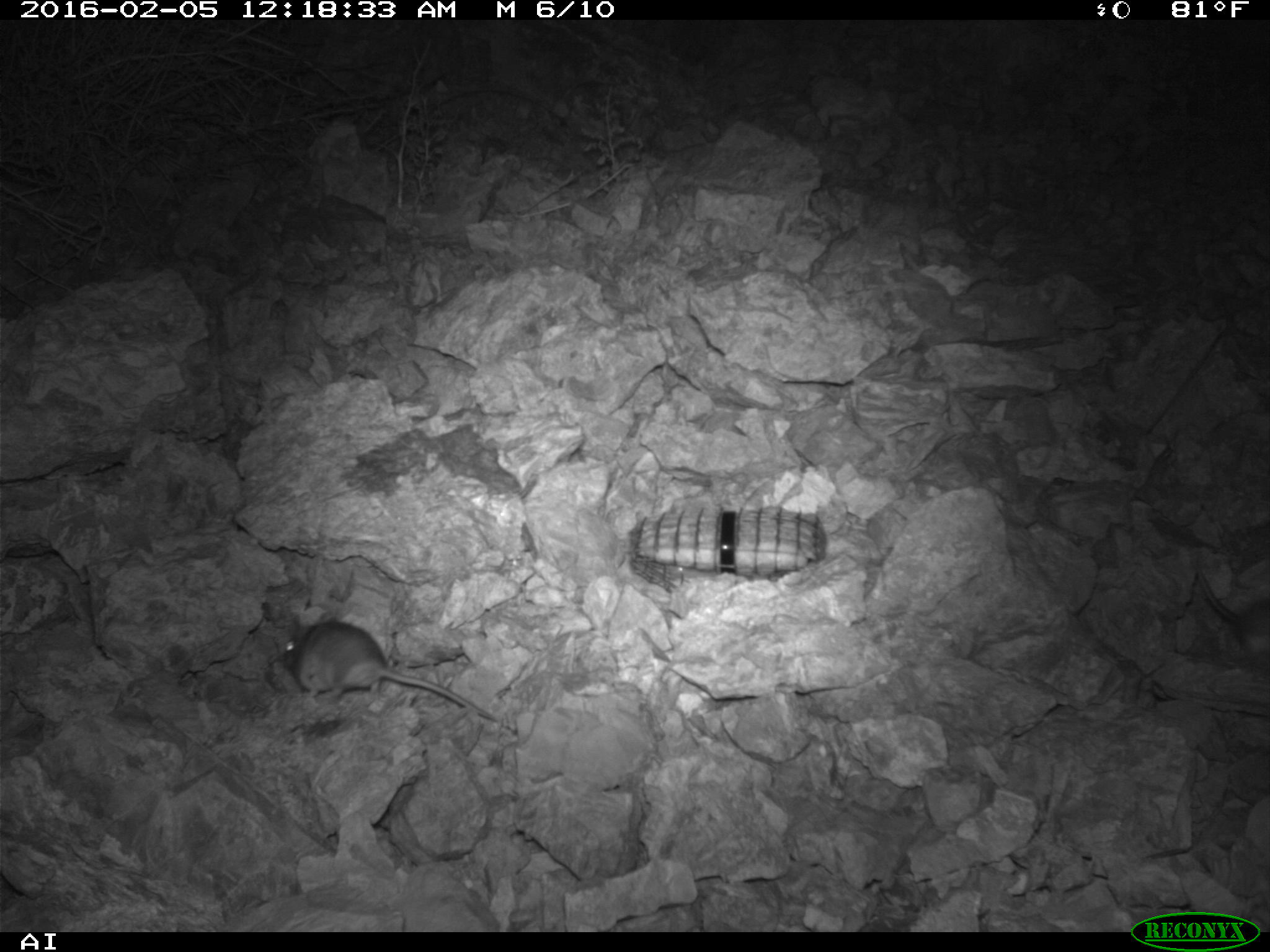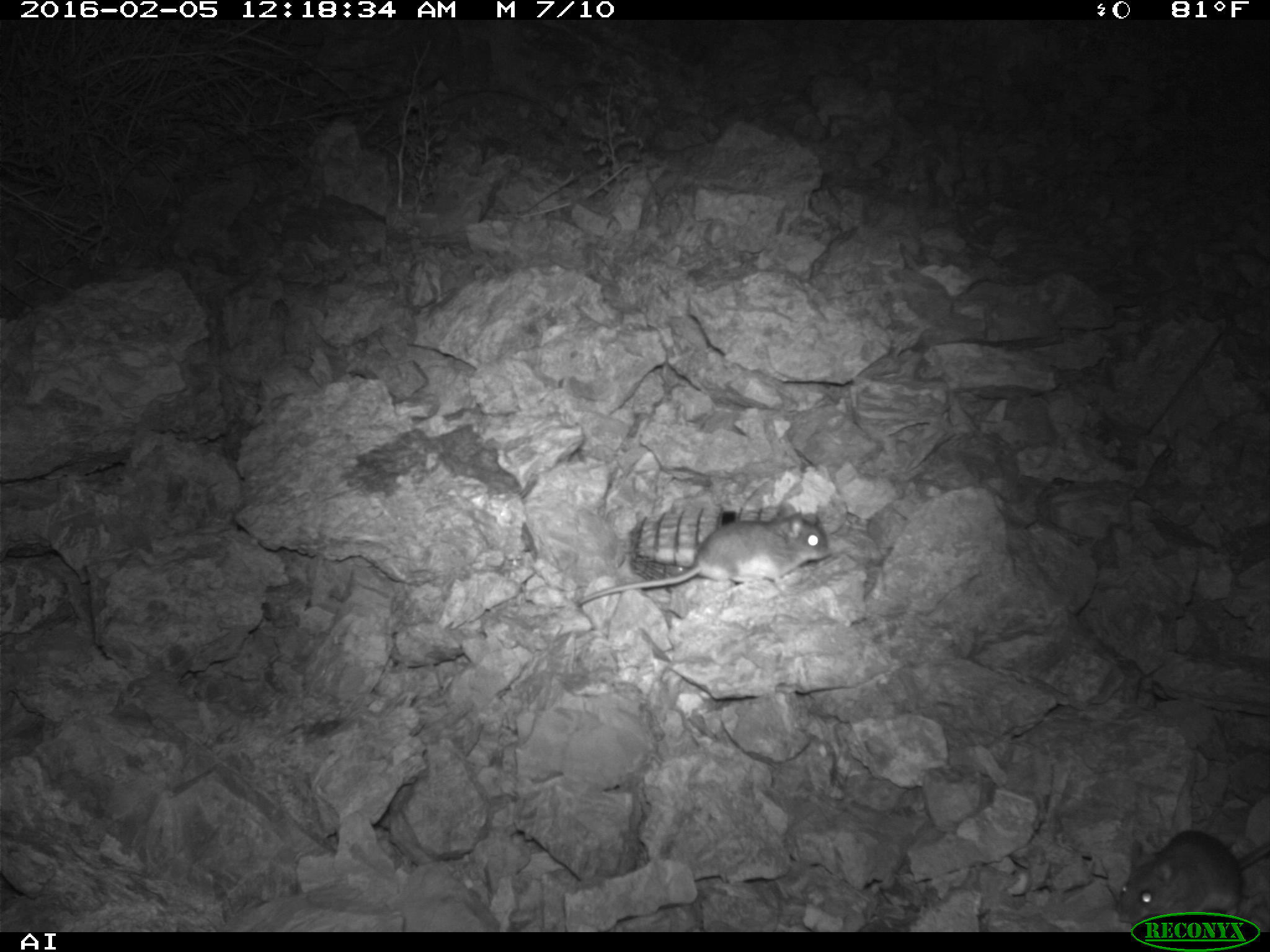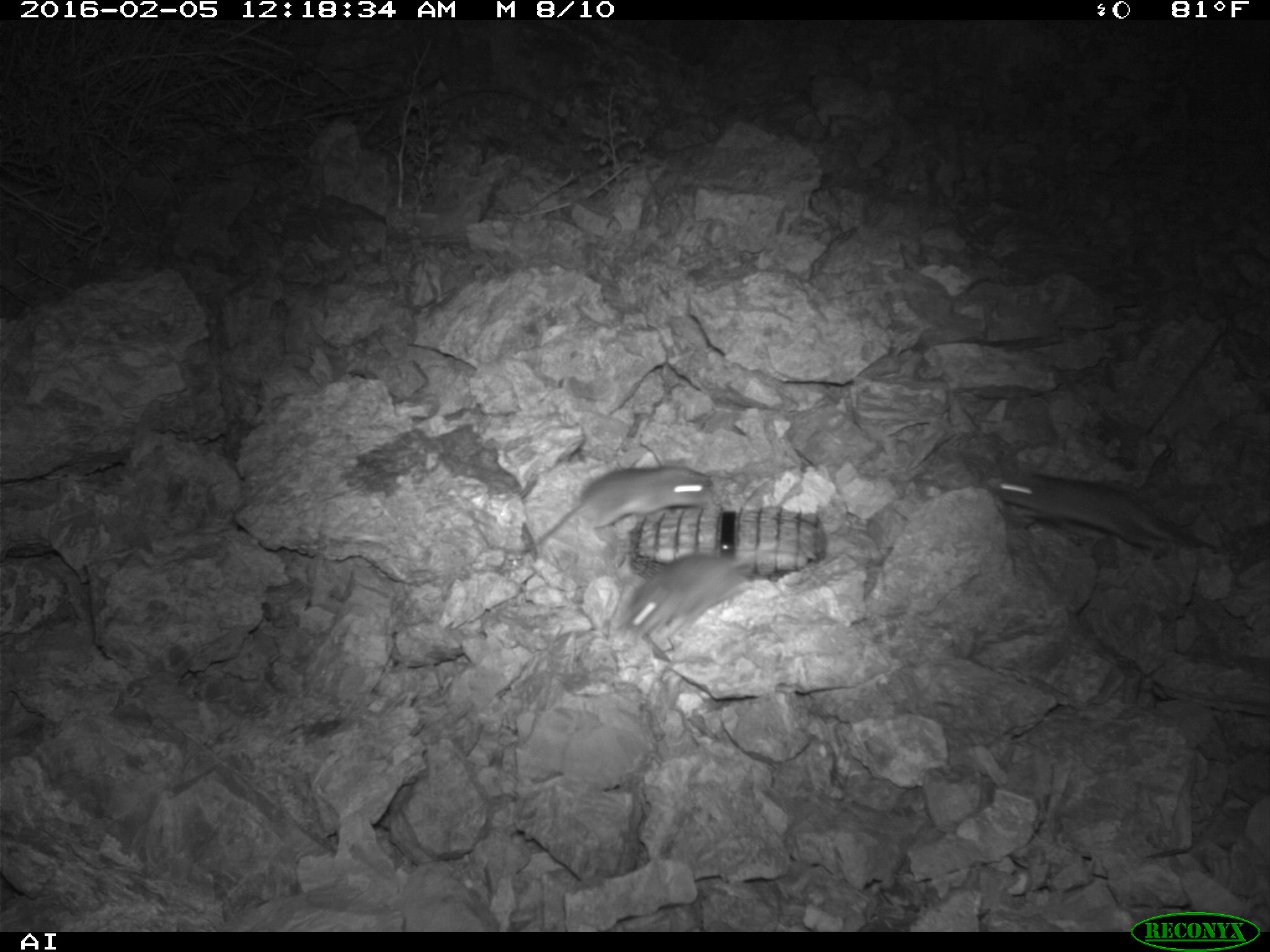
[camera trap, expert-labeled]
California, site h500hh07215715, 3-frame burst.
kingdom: Animalia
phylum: Chordata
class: Mammalia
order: Rodentia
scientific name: Rodentia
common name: rodent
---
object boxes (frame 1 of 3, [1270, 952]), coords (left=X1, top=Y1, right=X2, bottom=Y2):
rodent: (left=283, top=622, right=496, bottom=718)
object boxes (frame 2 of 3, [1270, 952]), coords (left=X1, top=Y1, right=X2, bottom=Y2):
rodent: (left=575, top=503, right=827, bottom=607); (left=1114, top=830, right=1269, bottom=924)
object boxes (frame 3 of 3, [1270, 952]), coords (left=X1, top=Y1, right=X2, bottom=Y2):
rodent: (left=979, top=465, right=1217, bottom=552); (left=516, top=465, right=713, bottom=557); (left=611, top=550, right=760, bottom=648)